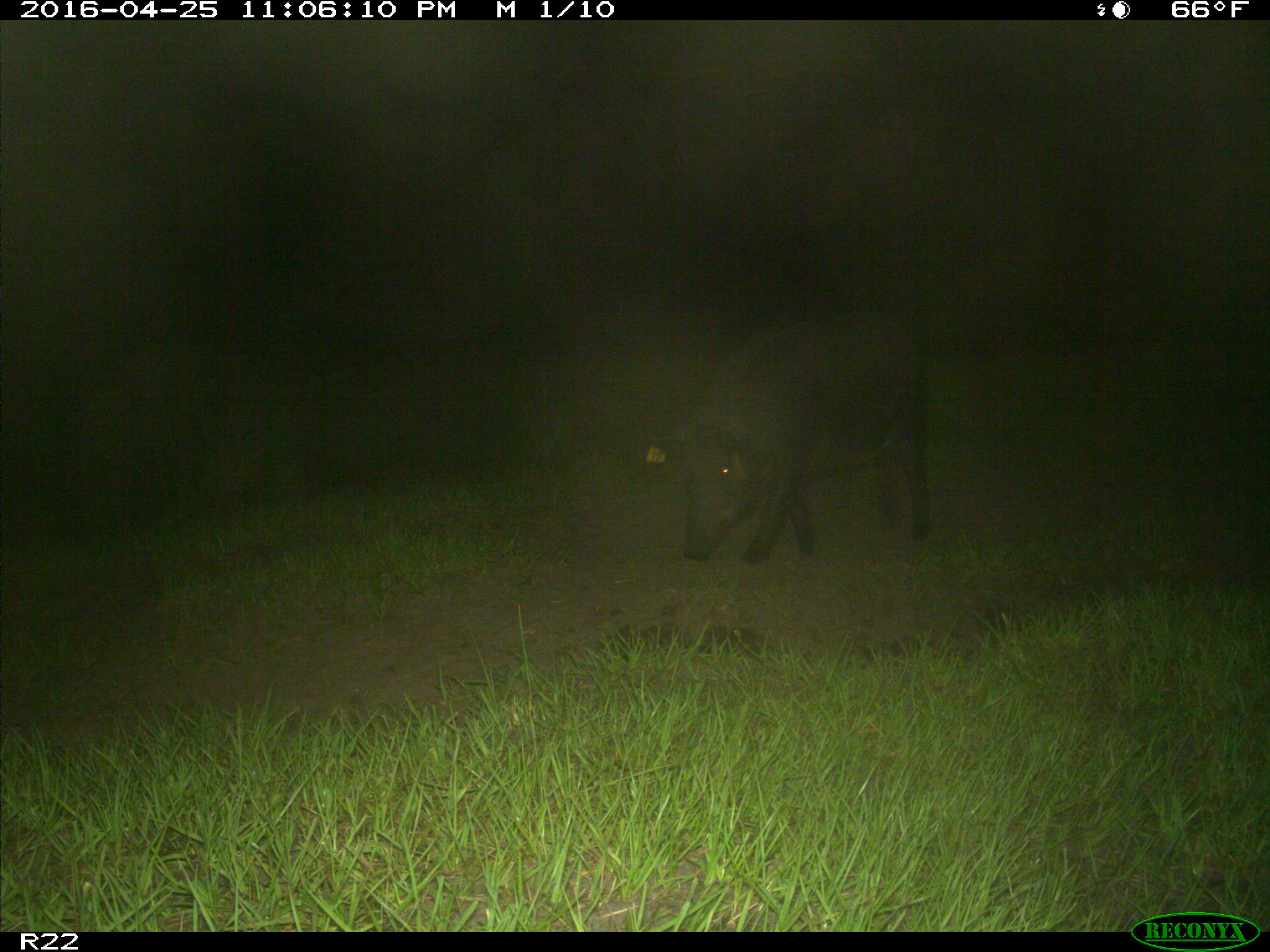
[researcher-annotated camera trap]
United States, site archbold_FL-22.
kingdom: Animalia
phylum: Chordata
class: Mammalia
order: Artiodactyla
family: Suidae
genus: Sus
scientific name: Sus scrofa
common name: wild boar